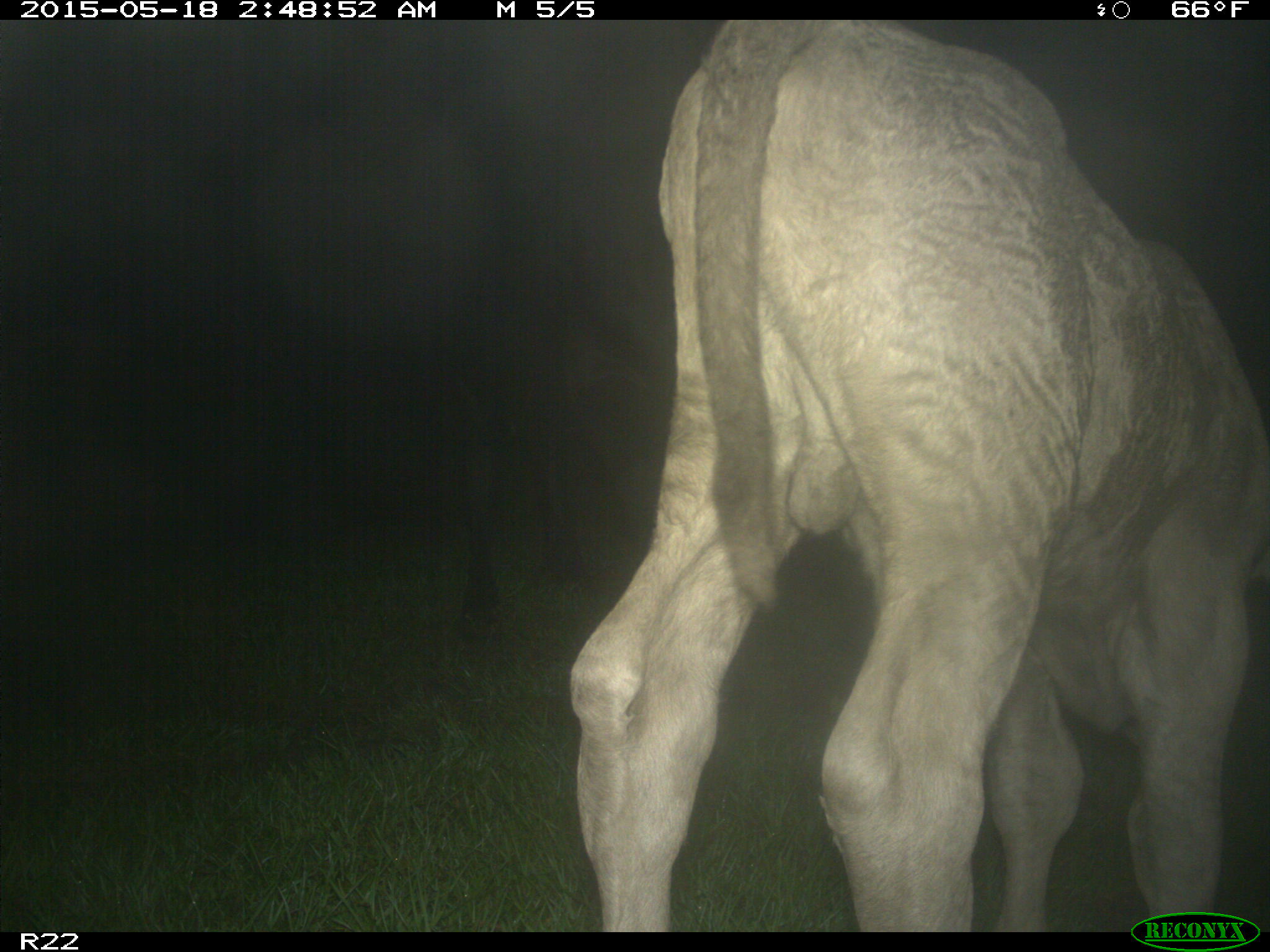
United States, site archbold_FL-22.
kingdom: Animalia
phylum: Chordata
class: Mammalia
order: Artiodactyla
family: Bovidae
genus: Bos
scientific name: Bos taurus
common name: domestic cow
Bos taurus (domestic cow).